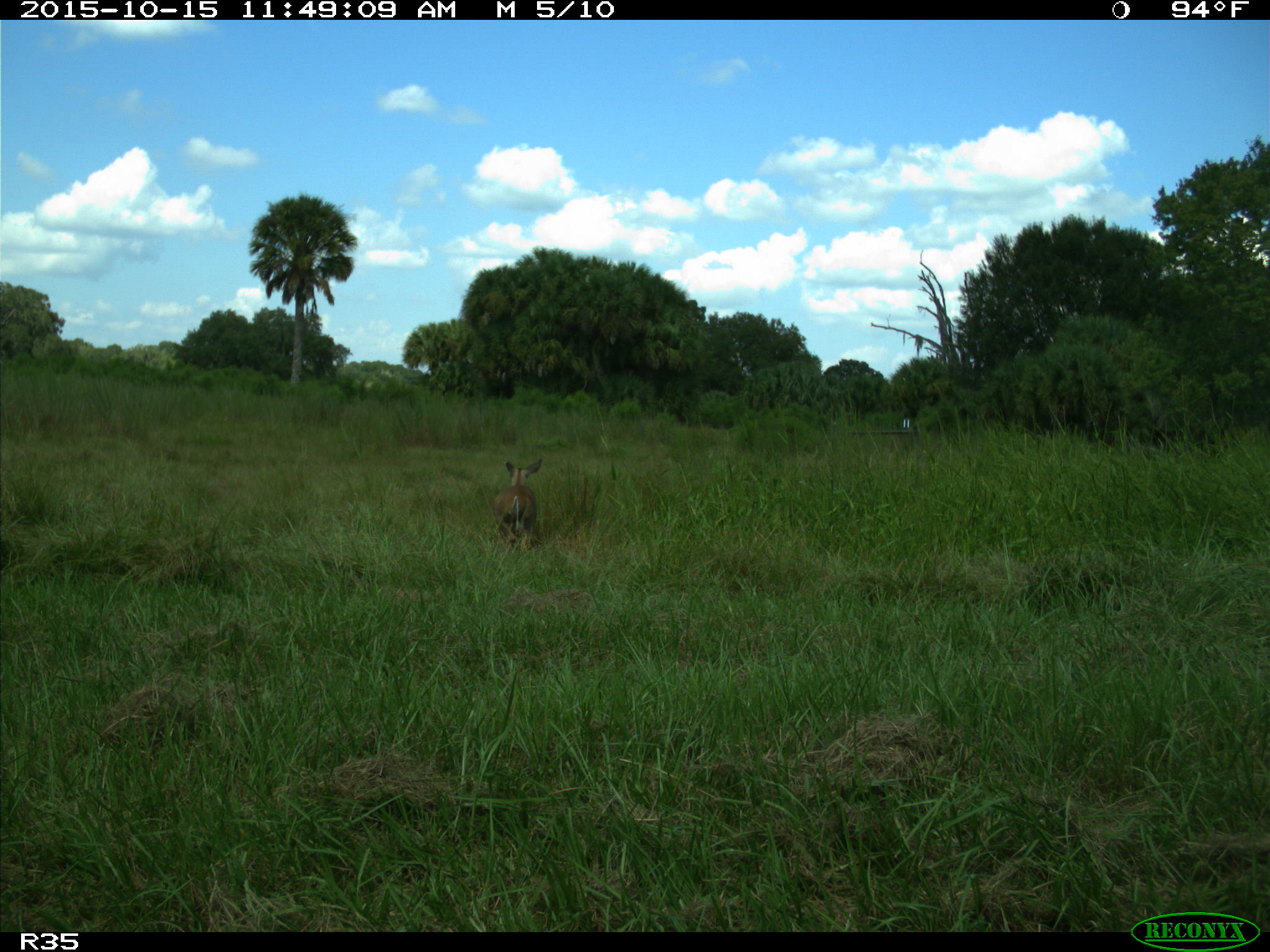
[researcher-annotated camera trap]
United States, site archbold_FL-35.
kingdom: Animalia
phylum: Chordata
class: Mammalia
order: Artiodactyla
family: Cervidae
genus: Odocoileus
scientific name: Odocoileus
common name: deer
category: unidentified deer